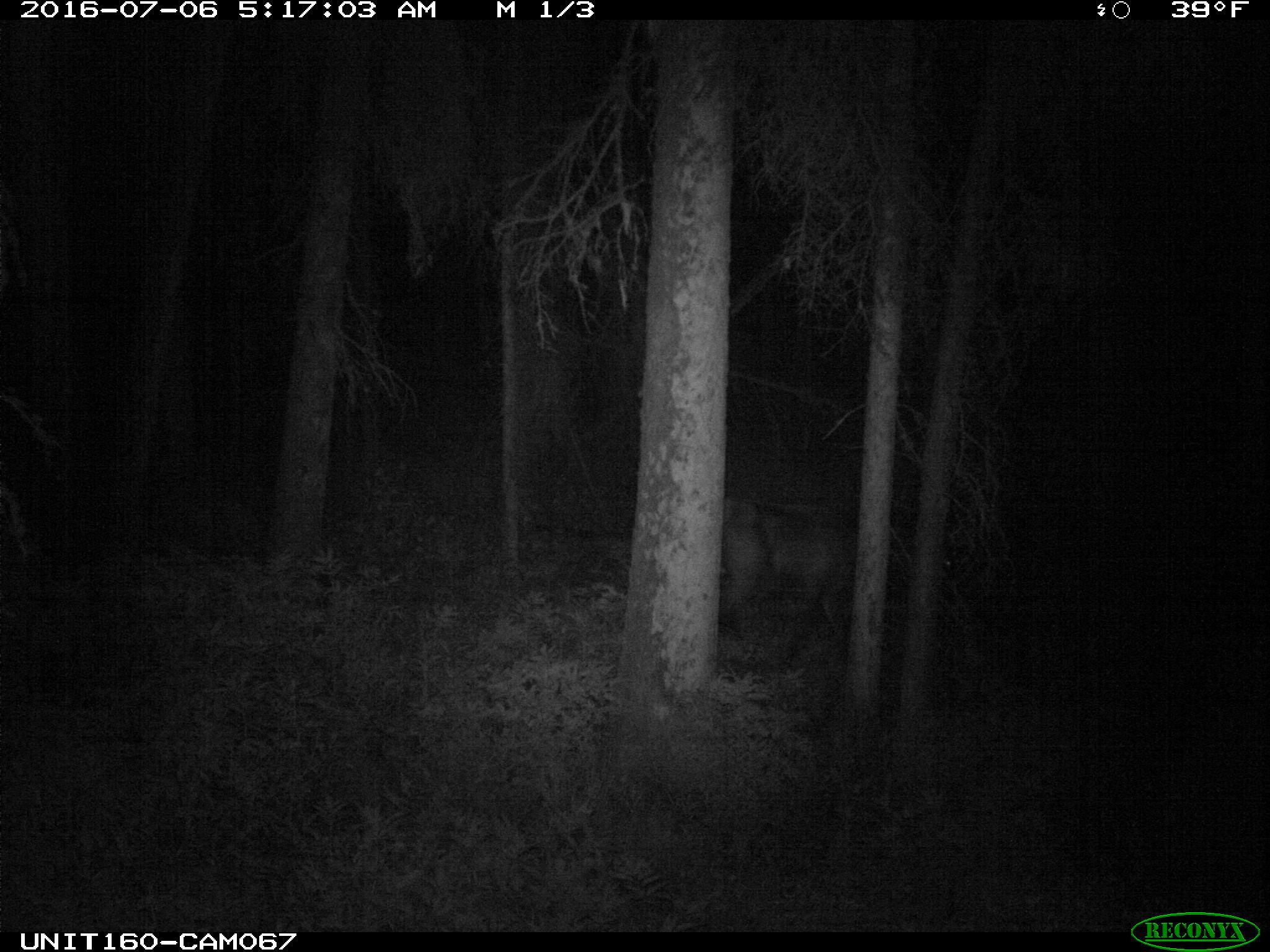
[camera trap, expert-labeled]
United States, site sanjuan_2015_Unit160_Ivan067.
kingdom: Animalia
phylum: Chordata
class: Mammalia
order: Artiodactyla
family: Cervidae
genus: Cervus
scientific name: Cervus elaphus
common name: red deer